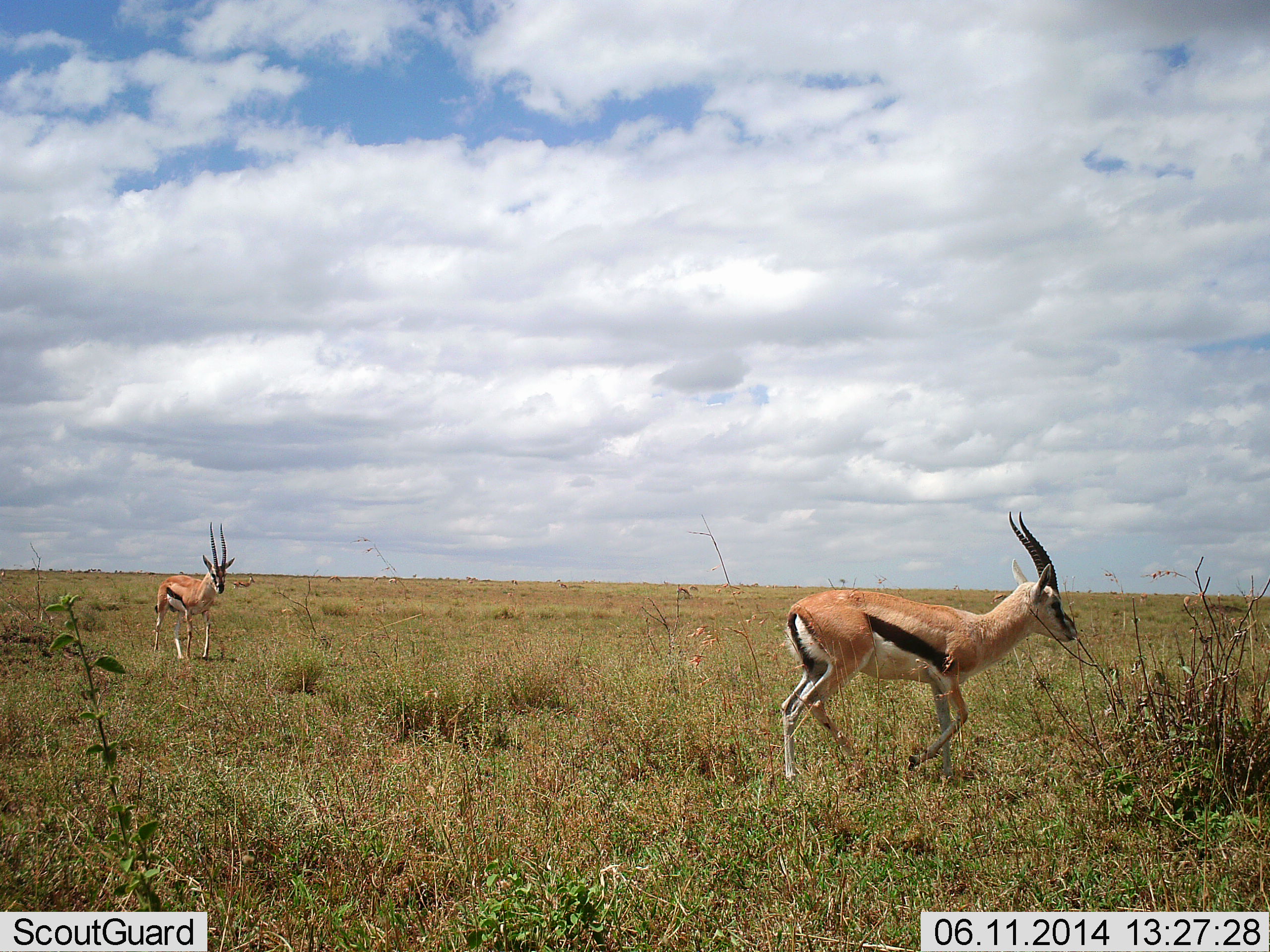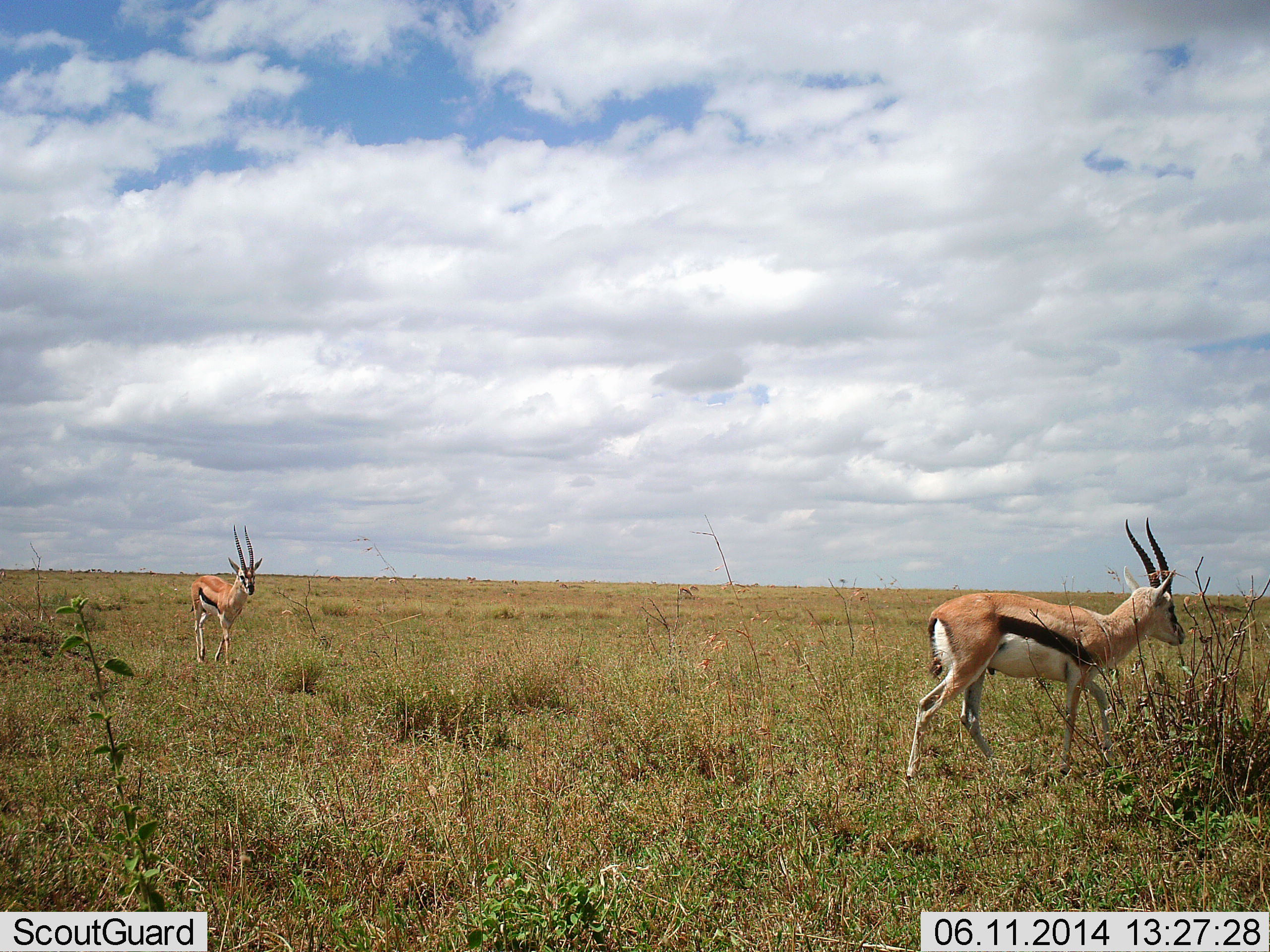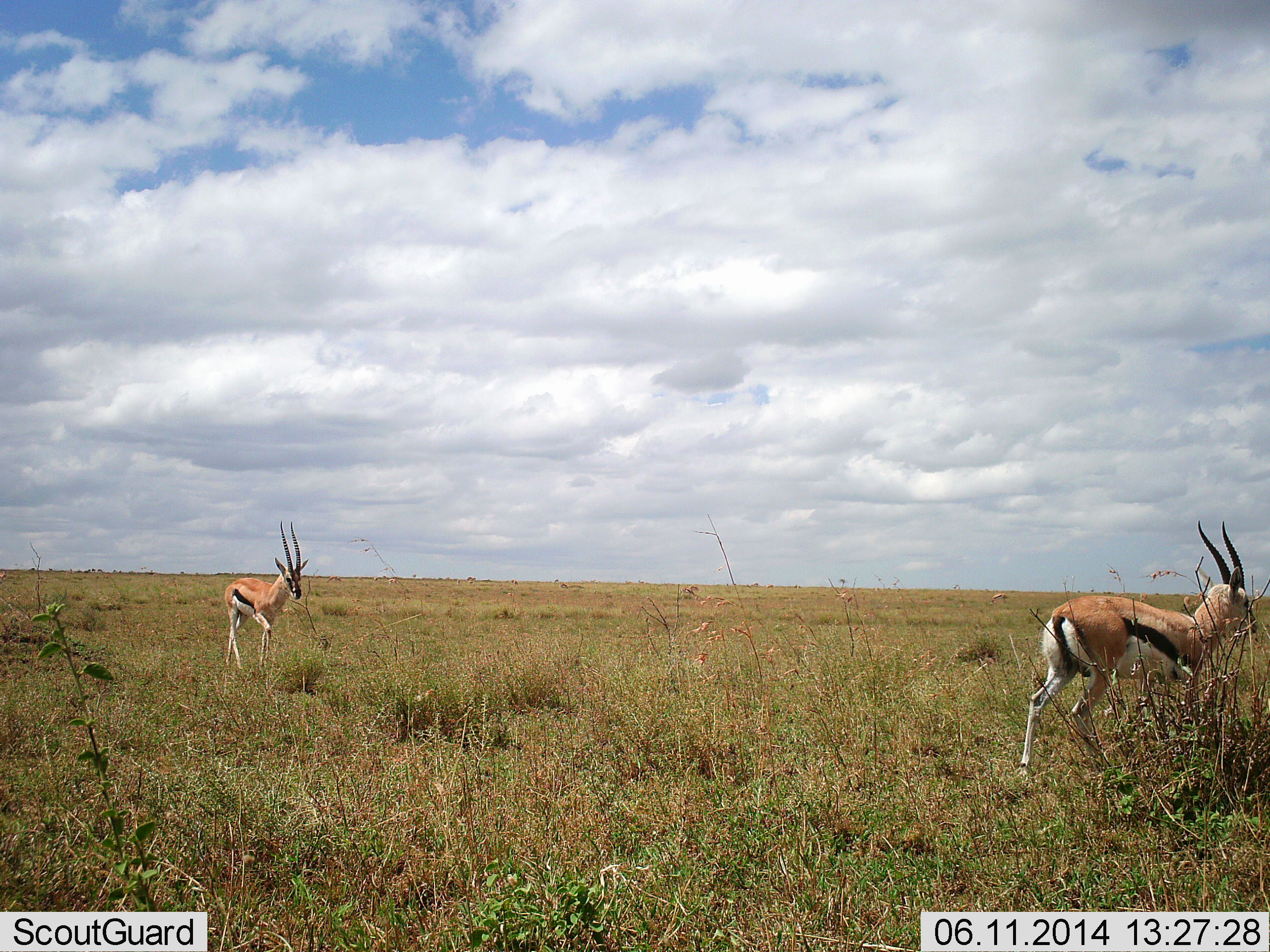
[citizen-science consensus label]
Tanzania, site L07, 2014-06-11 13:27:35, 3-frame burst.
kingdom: Animalia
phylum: Chordata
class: Mammalia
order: Artiodactyla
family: Bovidae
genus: Eudorcas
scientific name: Eudorcas thomsonii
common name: thomson's gazelle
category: gazellethomsons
Gazellethomsons (thomson's gazelle) (Eudorcas thomsonii), count 2. Behavior (volunteer vote fractions): standing 10%, resting 0%, moving 90%, interacting 0%. Young present (vote fraction): 0%. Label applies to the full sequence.